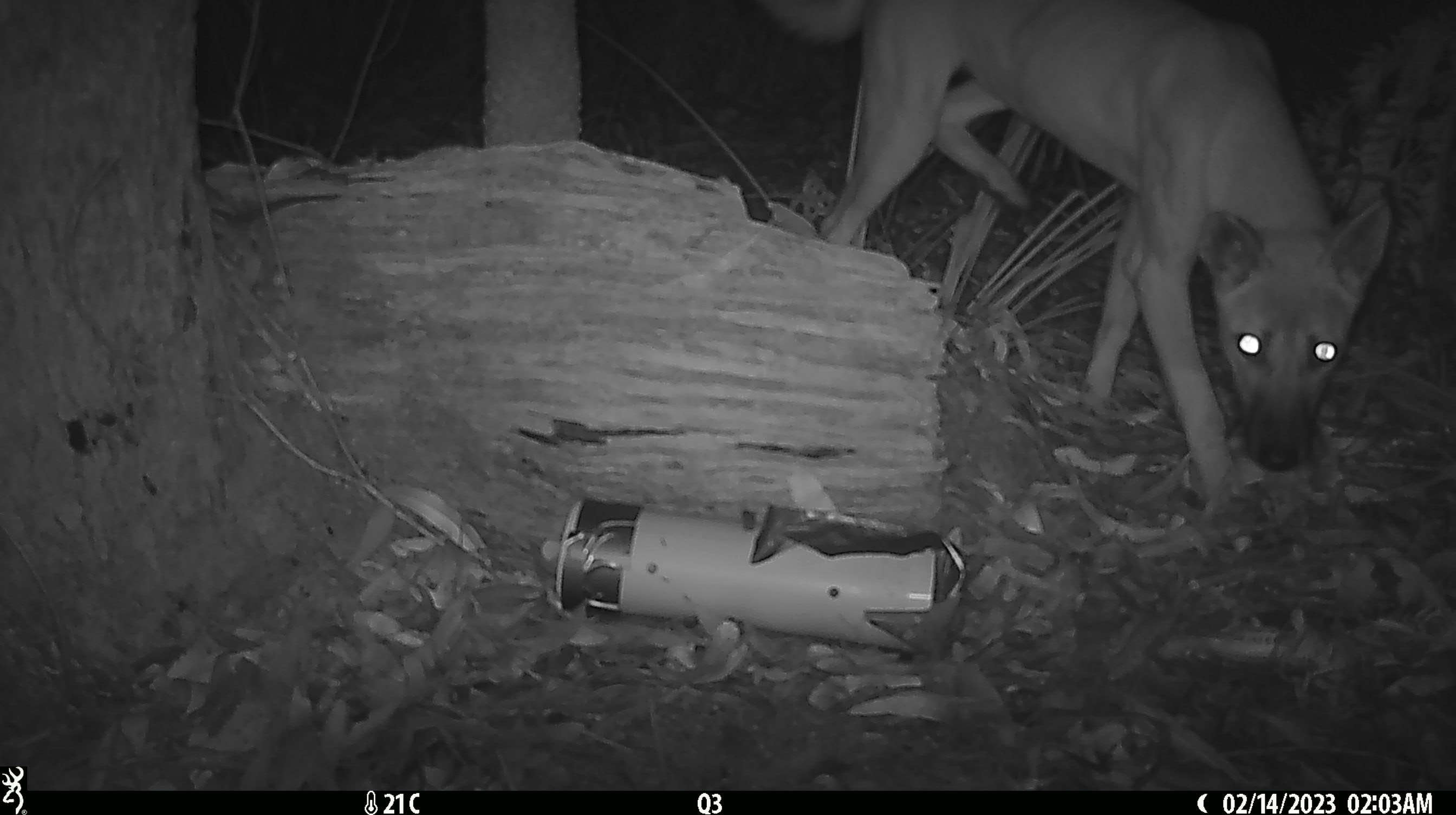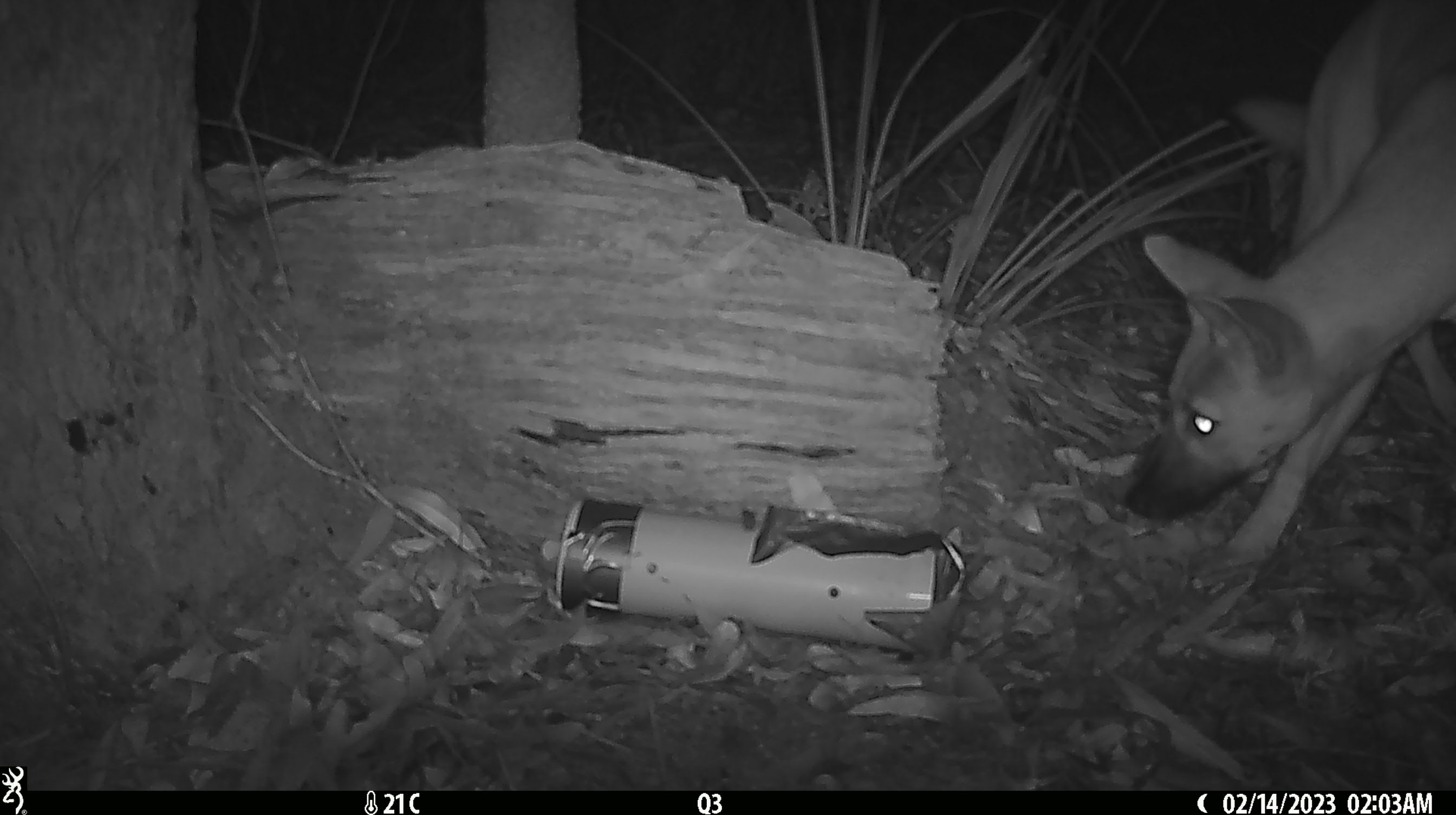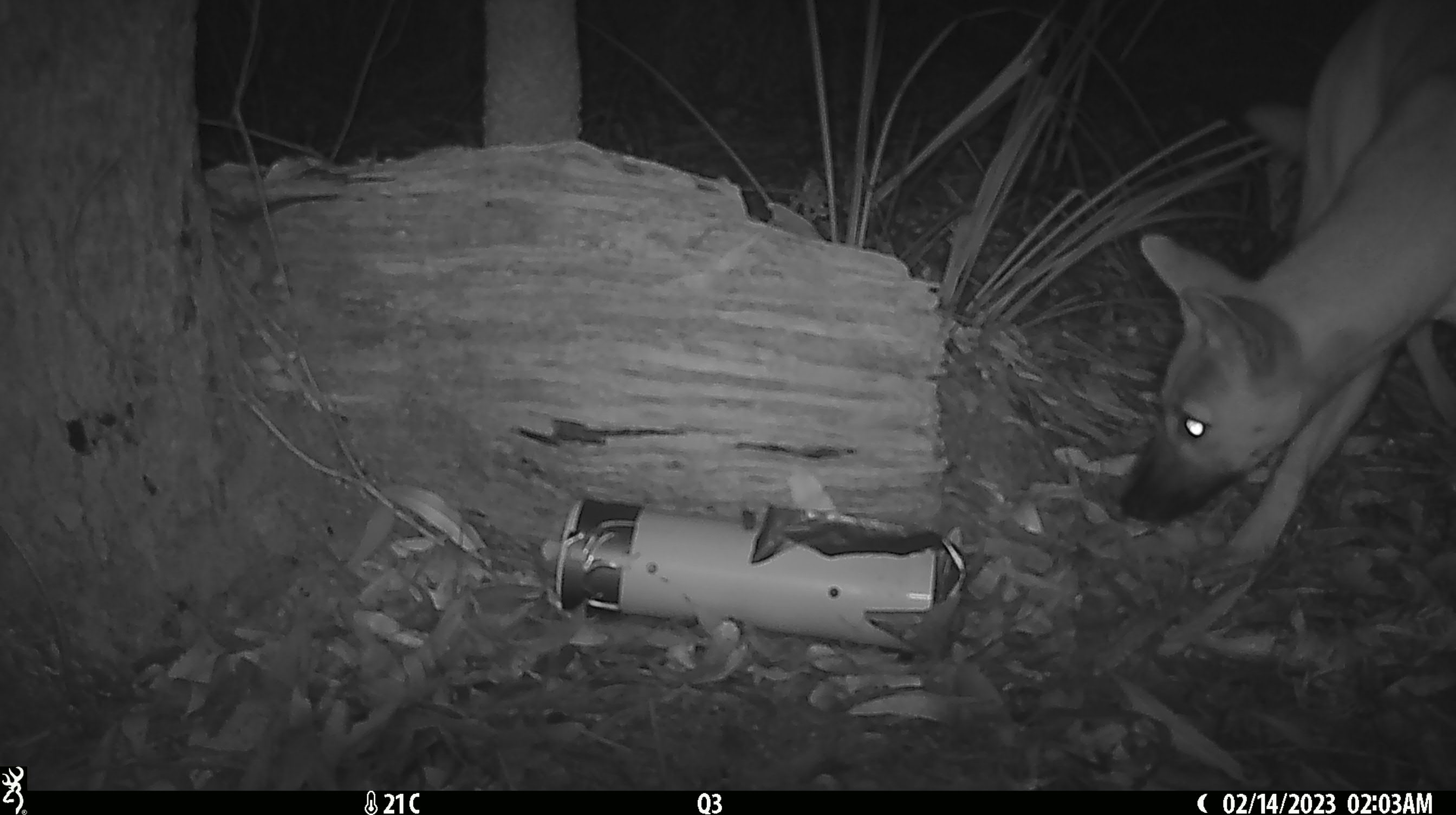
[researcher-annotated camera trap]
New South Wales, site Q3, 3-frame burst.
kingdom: Animalia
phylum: Chordata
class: Mammalia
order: Carnivora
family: Canidae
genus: Canis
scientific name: Canis familiaris dingo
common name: dingo